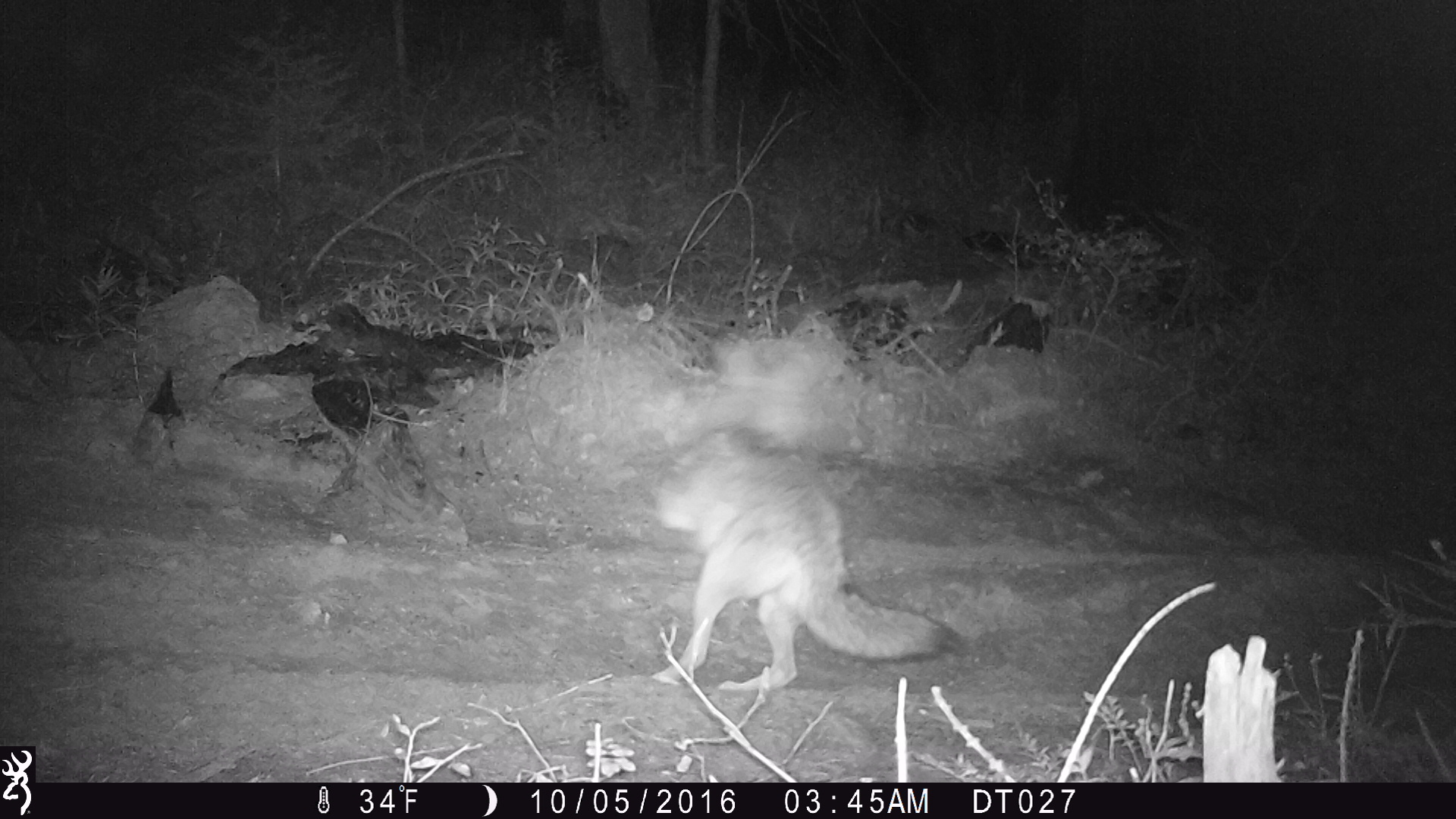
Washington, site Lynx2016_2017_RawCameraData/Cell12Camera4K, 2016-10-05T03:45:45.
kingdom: Animalia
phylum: Chordata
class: Mammalia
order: Carnivora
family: Canidae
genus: Canis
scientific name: Canis latrans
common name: coyote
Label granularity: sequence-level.